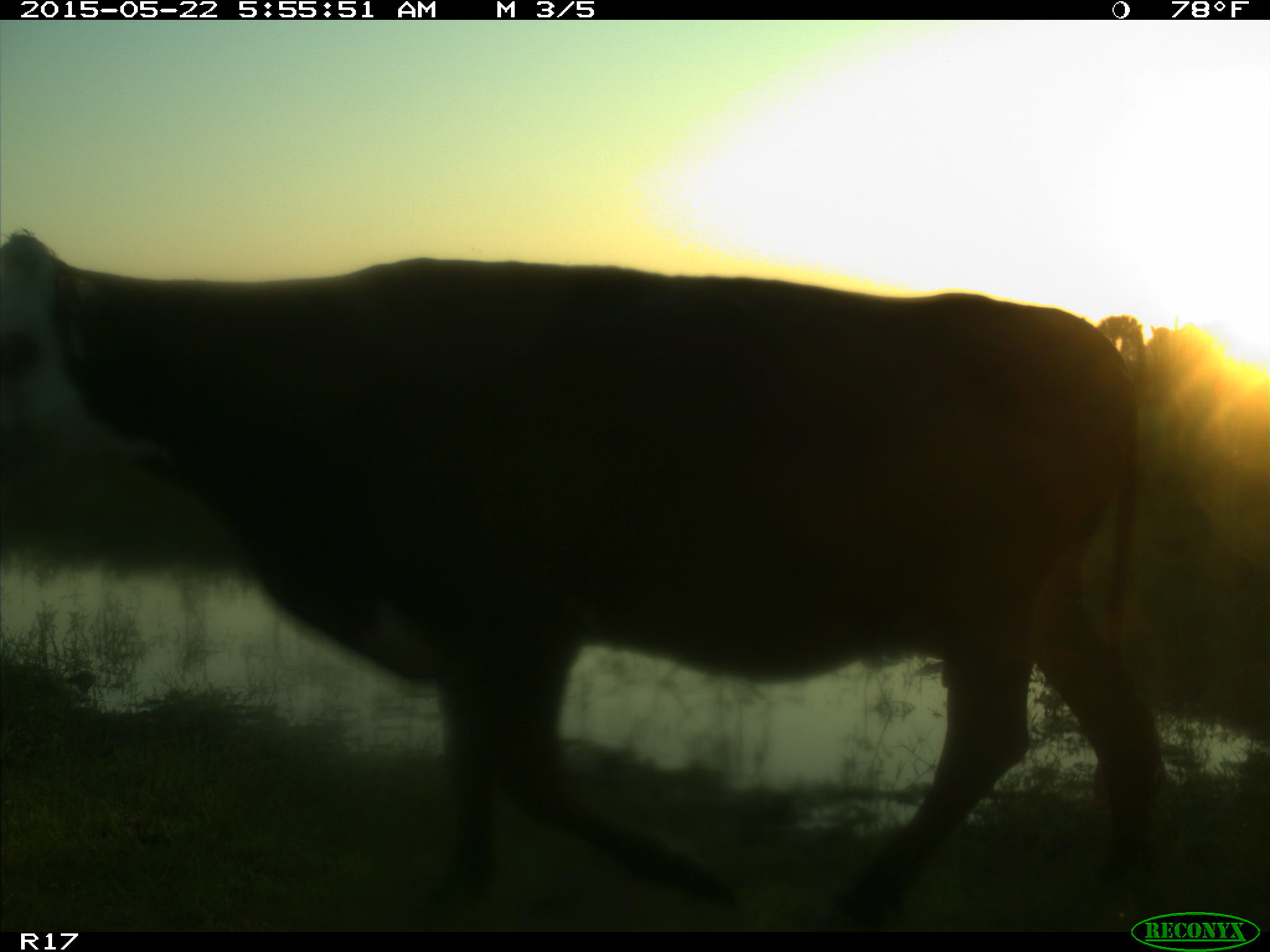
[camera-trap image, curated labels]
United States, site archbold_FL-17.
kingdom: Animalia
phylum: Chordata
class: Mammalia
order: Artiodactyla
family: Bovidae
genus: Bos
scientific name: Bos taurus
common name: domestic cow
Bos taurus (domestic cow).